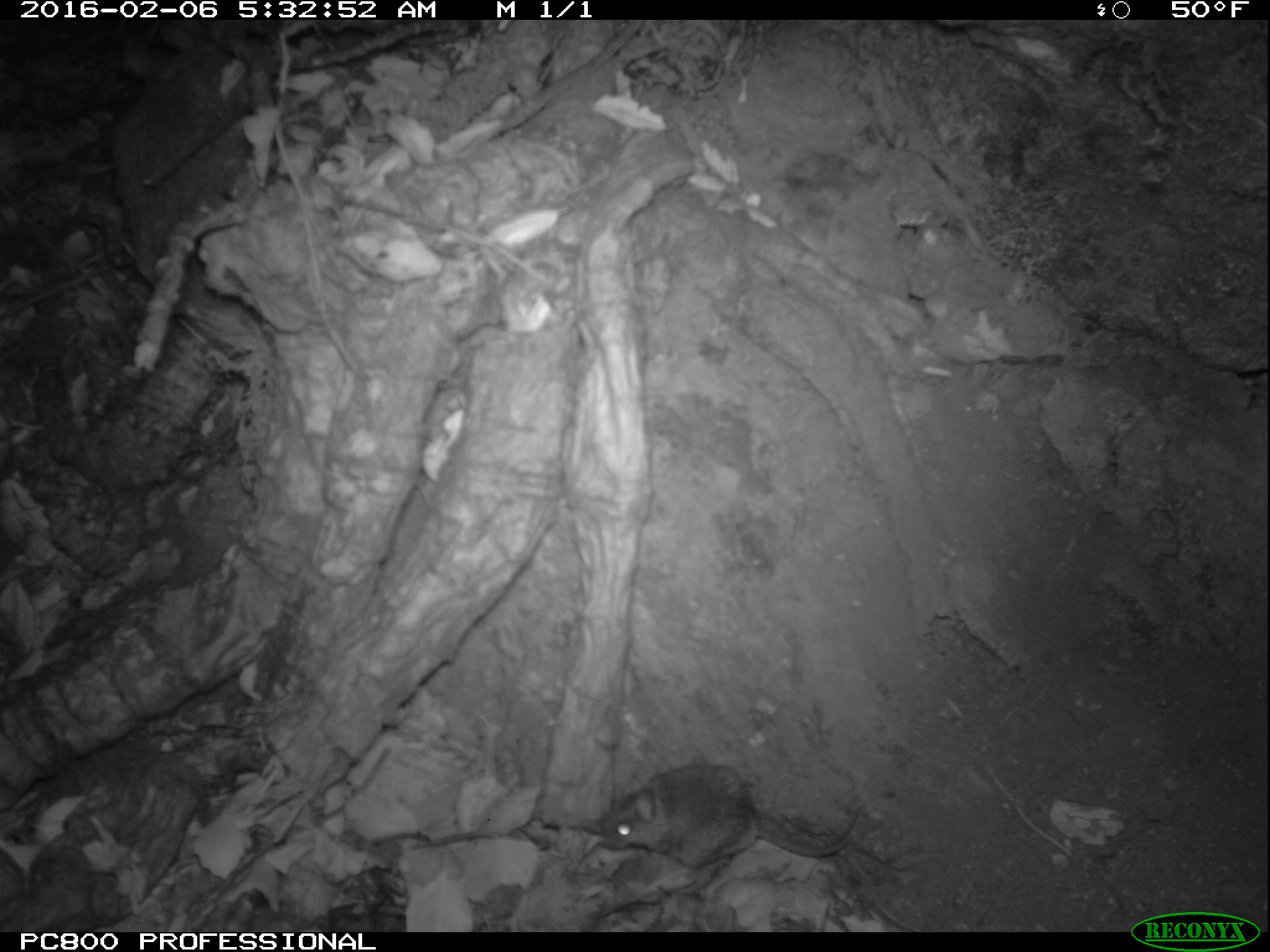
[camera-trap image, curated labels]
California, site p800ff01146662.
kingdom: Animalia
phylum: Chordata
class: Mammalia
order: Rodentia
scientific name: Rodentia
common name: rodent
Rodent (Rodentia).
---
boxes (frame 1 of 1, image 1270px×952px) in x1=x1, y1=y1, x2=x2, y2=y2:
rodent: x1=605, y1=763, x2=860, y2=864